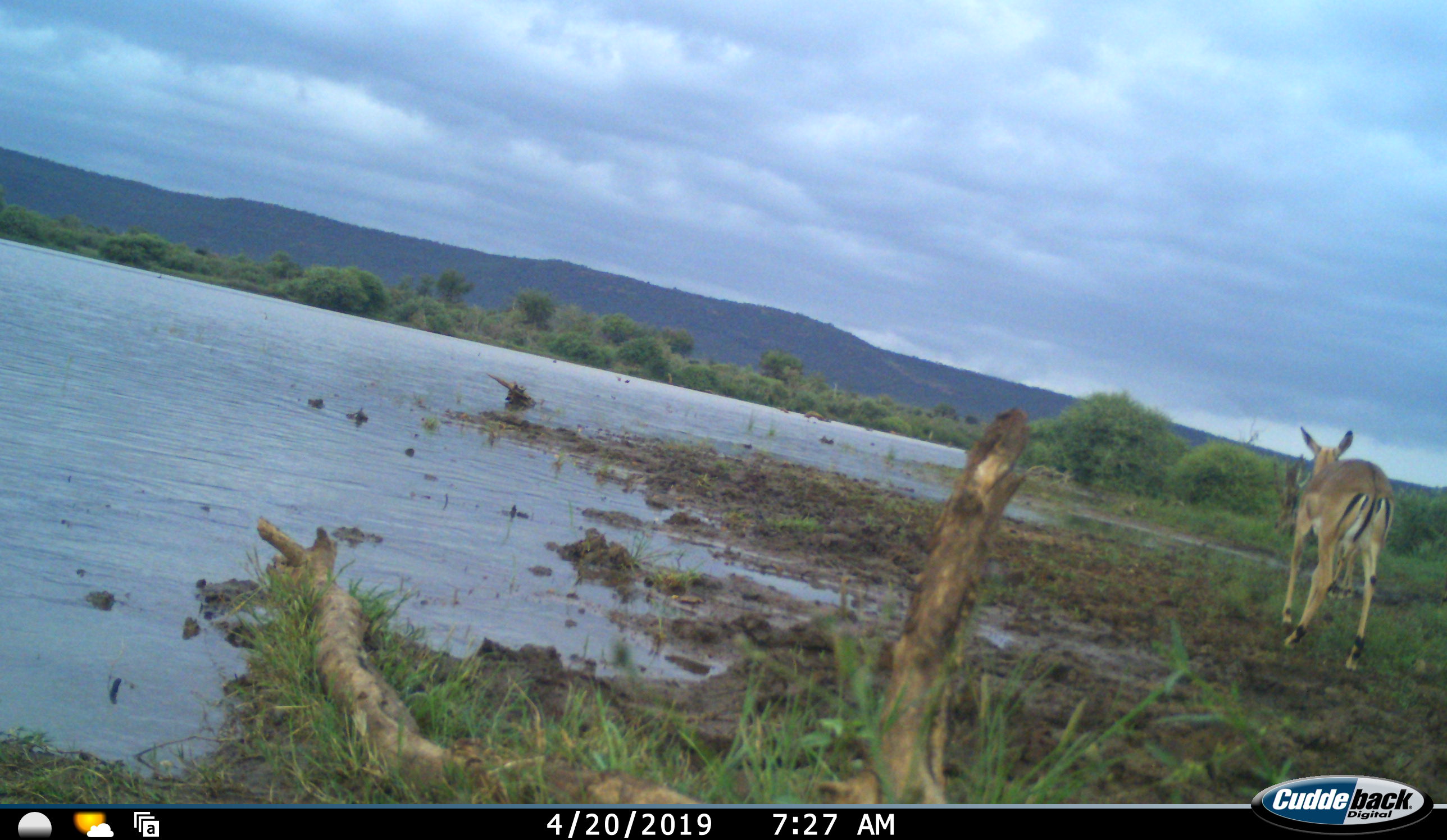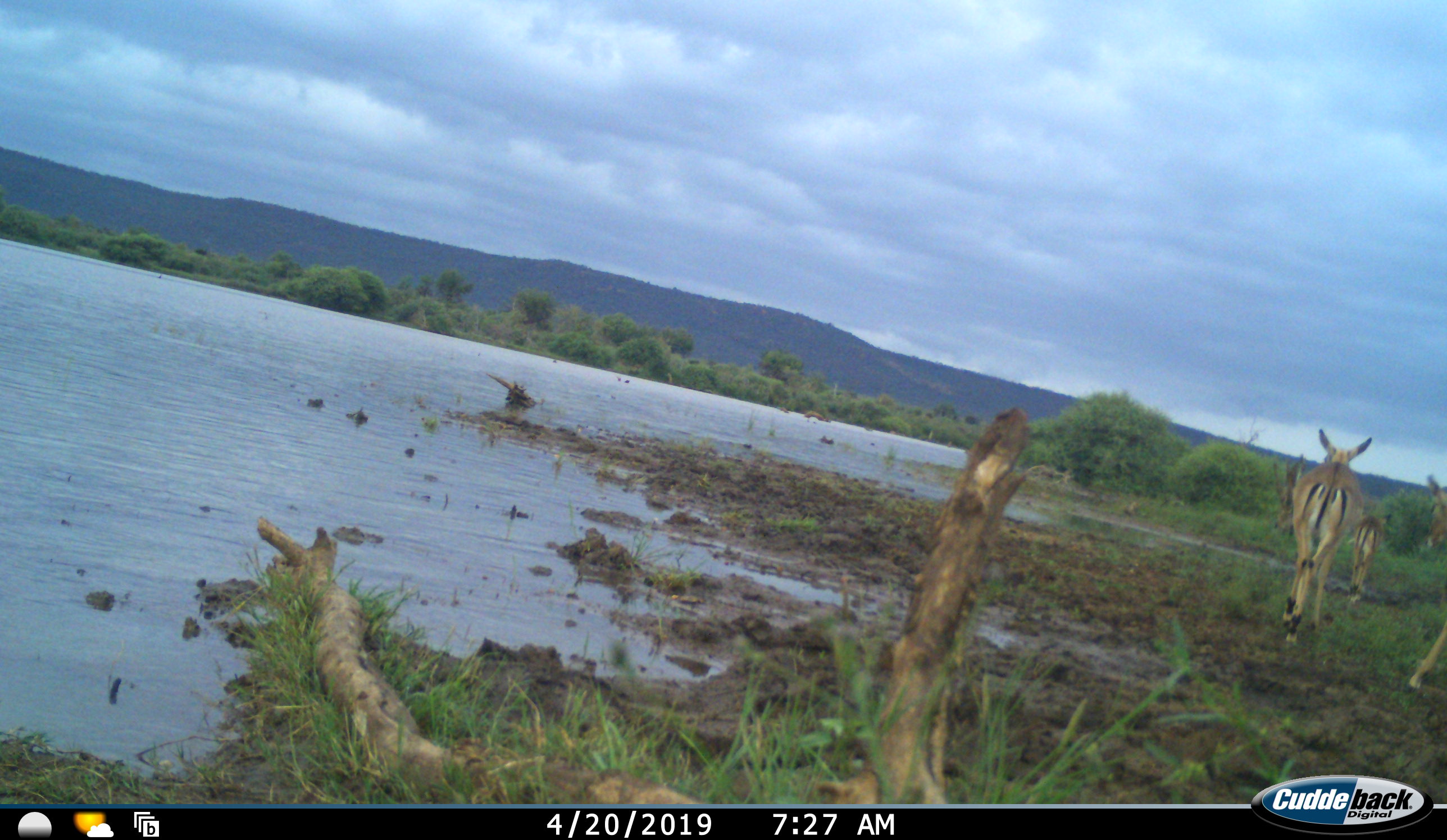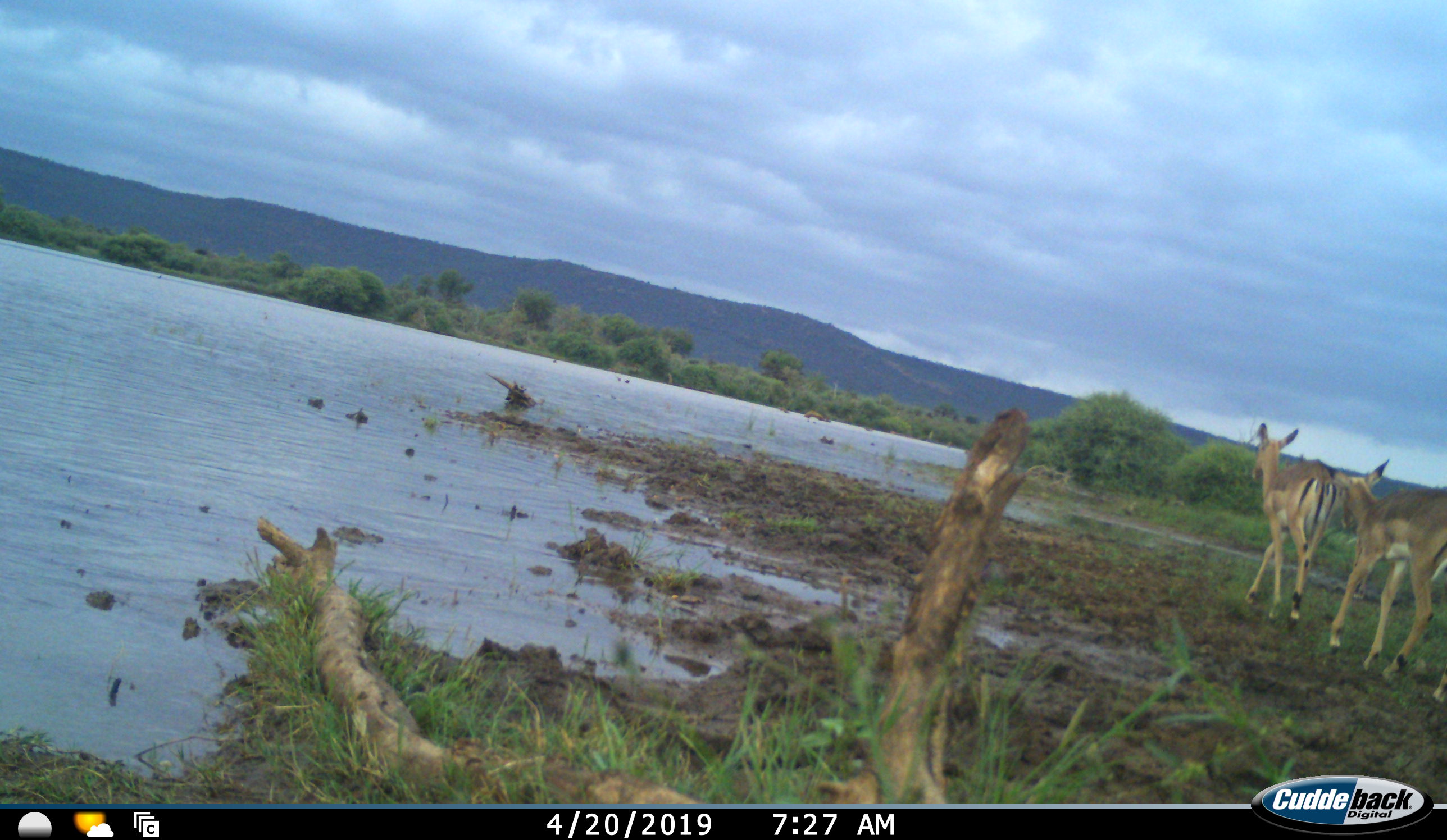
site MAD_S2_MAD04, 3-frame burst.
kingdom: Animalia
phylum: Chordata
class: Mammalia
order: Artiodactyla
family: Bovidae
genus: Aepyceros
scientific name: Aepyceros melampus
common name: impala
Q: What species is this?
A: Impala (Aepyceros melampus).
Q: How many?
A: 3.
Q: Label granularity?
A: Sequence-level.